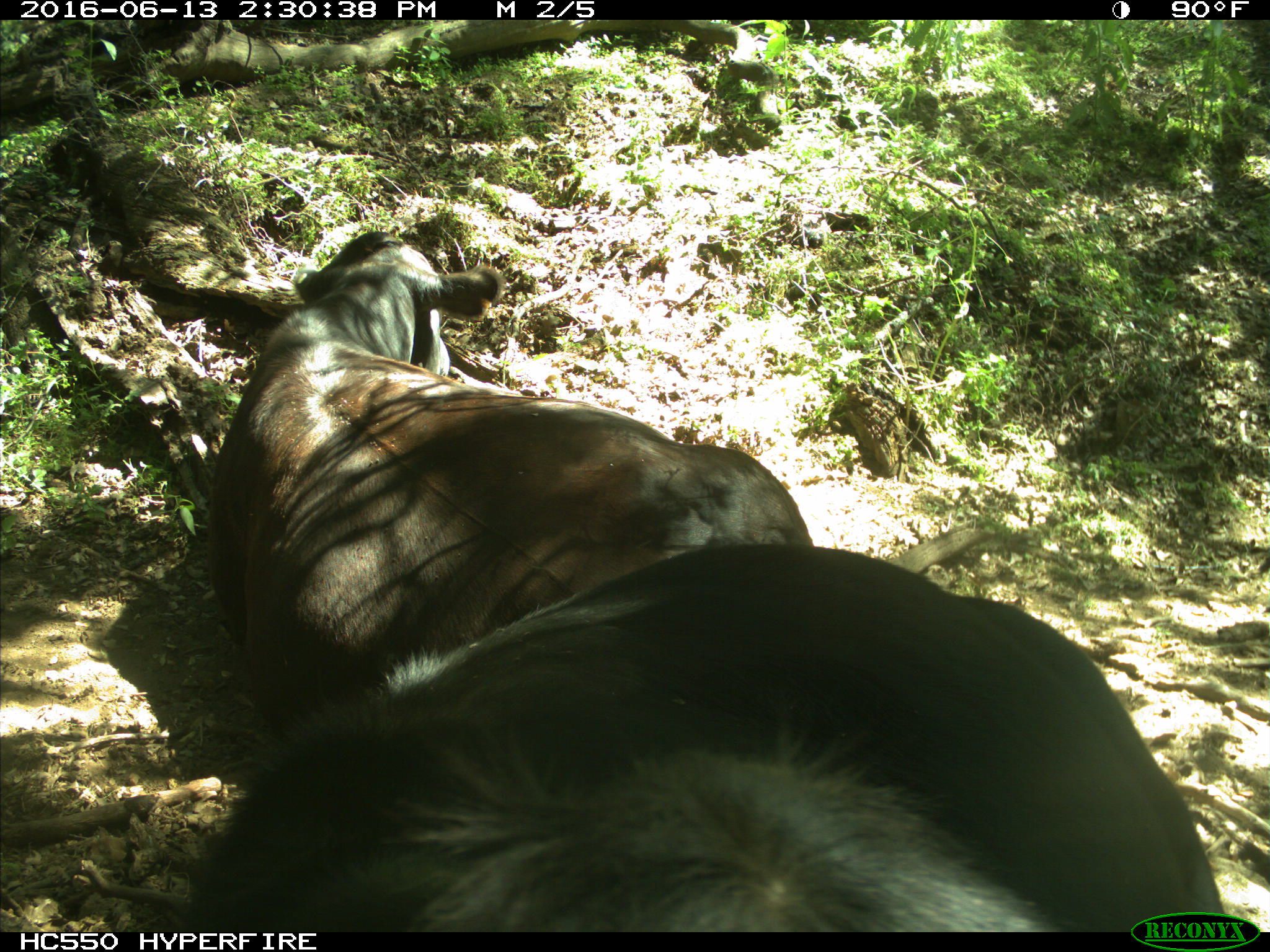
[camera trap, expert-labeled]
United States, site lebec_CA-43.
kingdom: Animalia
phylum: Chordata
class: Mammalia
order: Artiodactyla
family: Bovidae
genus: Bos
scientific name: Bos taurus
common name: domestic cow